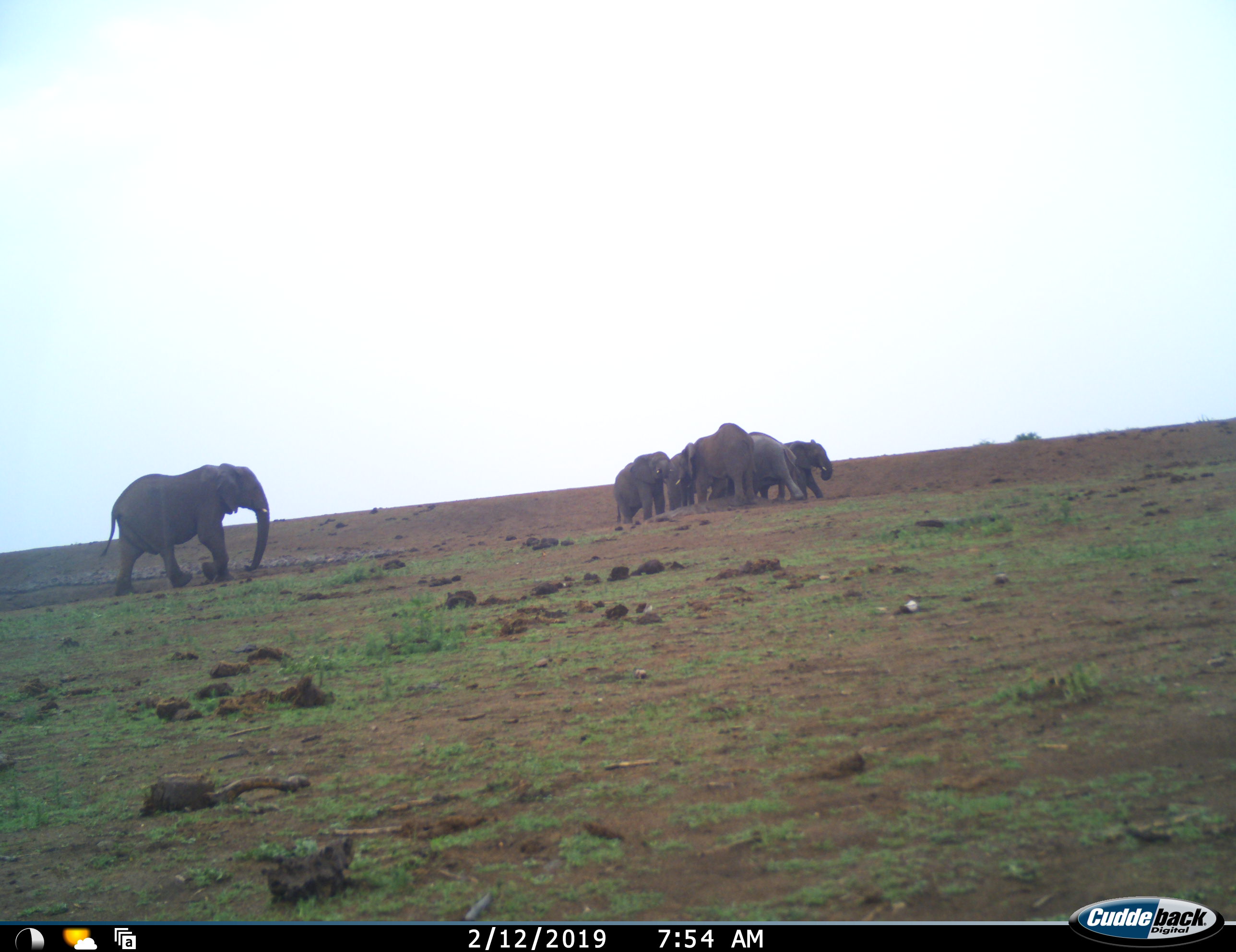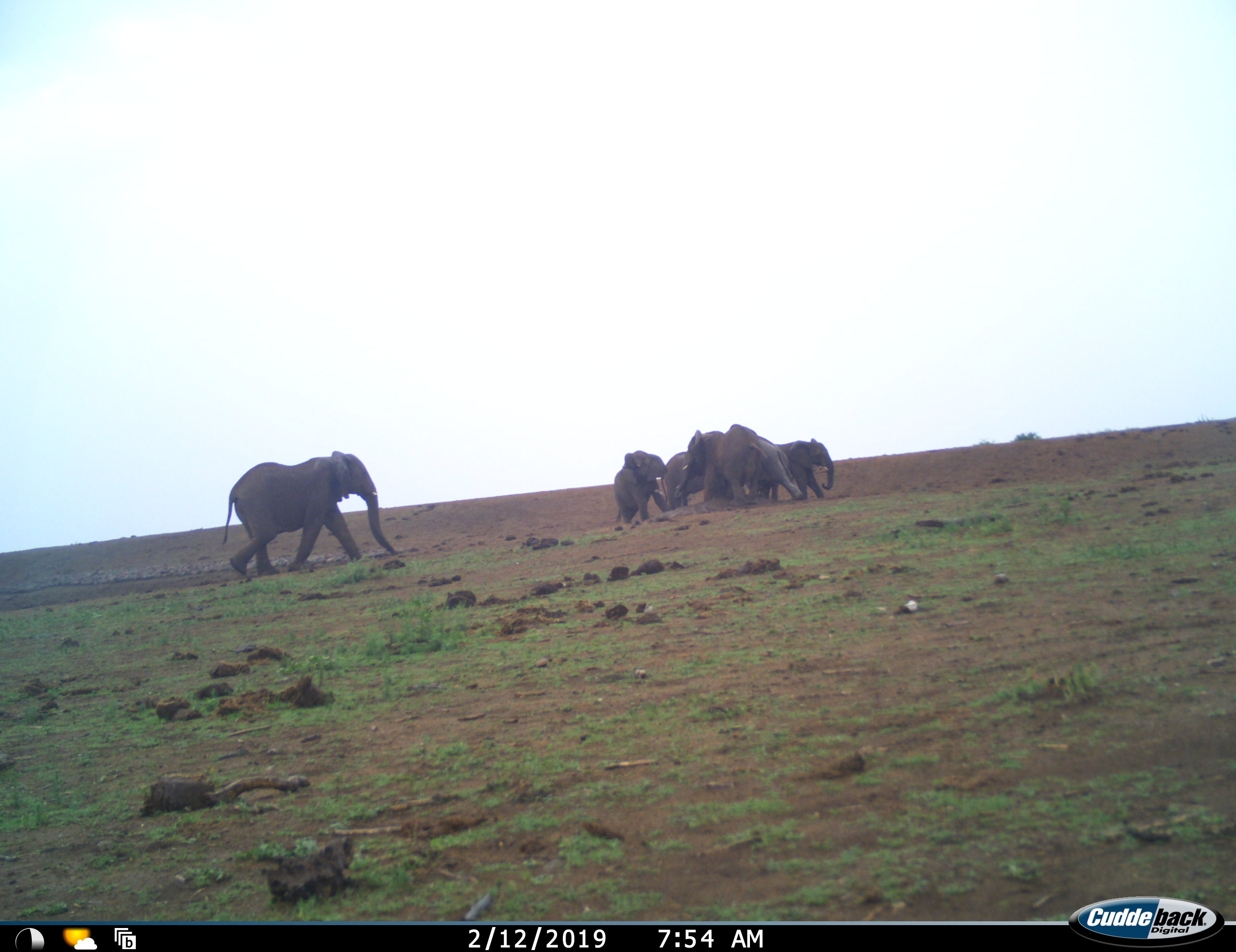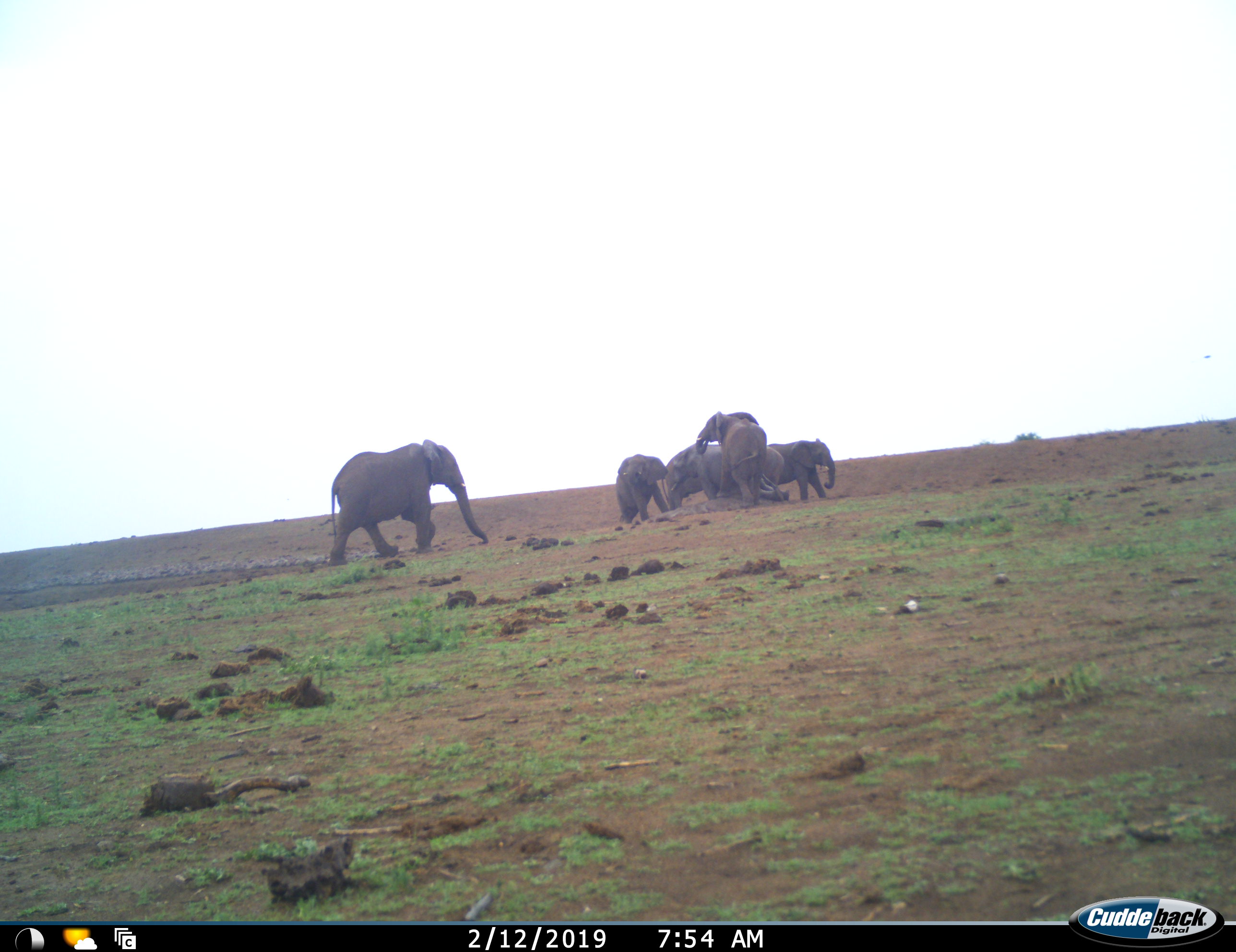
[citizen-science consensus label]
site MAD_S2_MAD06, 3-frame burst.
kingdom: Animalia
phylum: Chordata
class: Mammalia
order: Proboscidea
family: Elephantidae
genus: Loxodonta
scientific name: Loxodonta africana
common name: african bush elephant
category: elephant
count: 6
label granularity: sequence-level